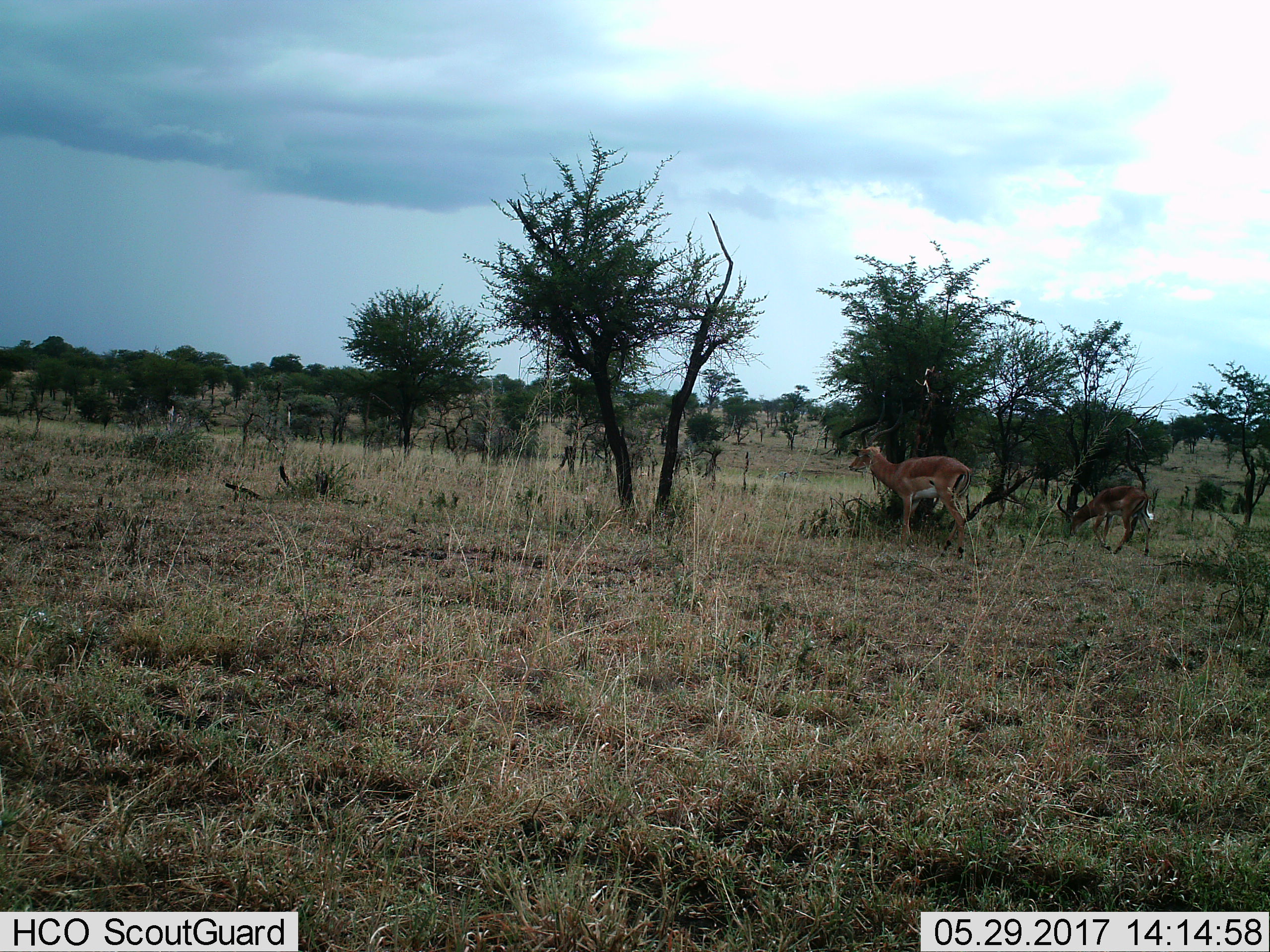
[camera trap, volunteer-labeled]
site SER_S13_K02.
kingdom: Animalia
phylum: Chordata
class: Mammalia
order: Artiodactyla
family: Bovidae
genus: Aepyceros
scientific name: Aepyceros melampus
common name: impala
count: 2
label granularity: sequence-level